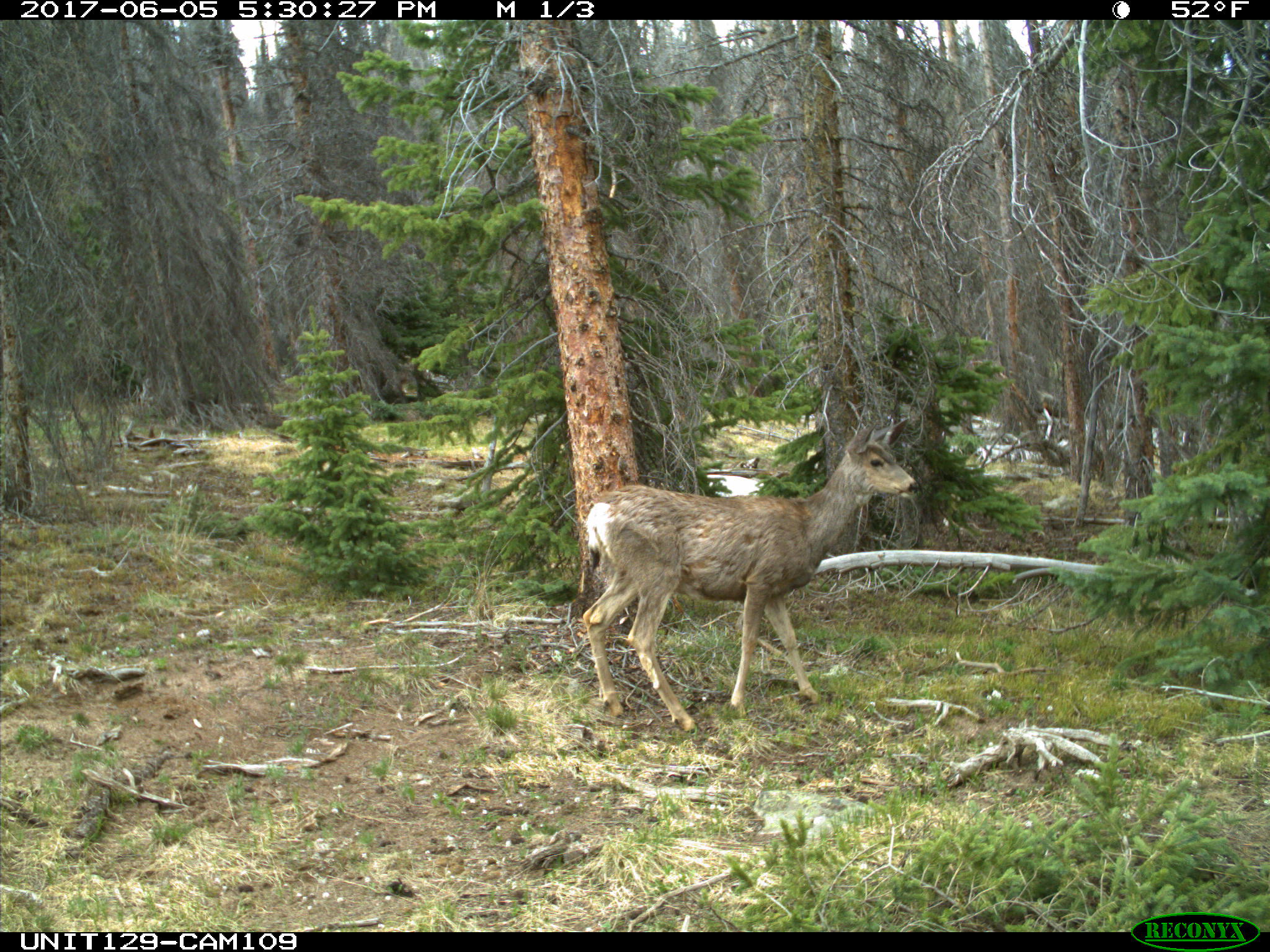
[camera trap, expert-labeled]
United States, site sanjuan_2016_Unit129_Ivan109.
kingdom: Animalia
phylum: Chordata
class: Mammalia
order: Artiodactyla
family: Cervidae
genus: Odocoileus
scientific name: Odocoileus hemionus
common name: mule deer